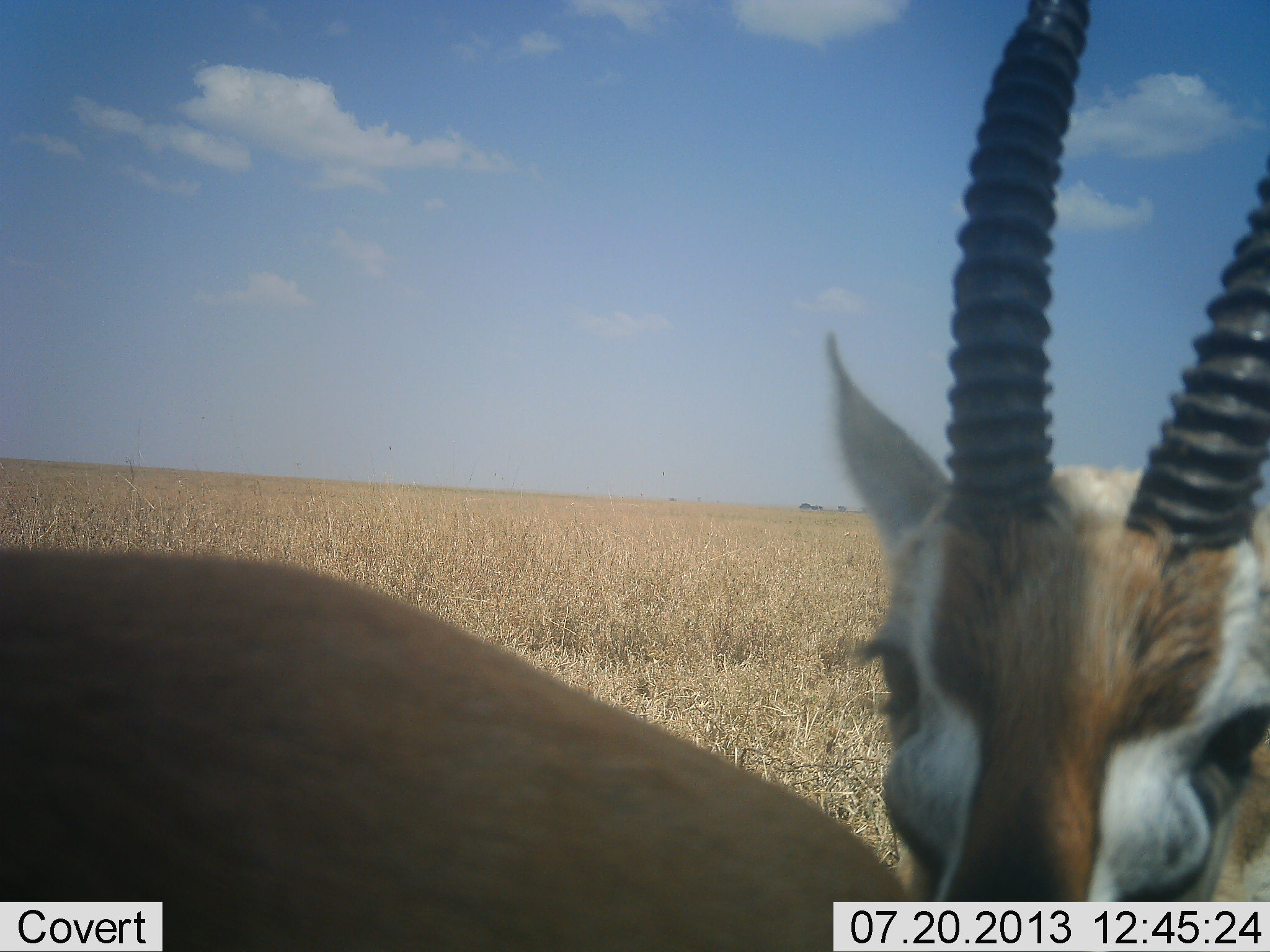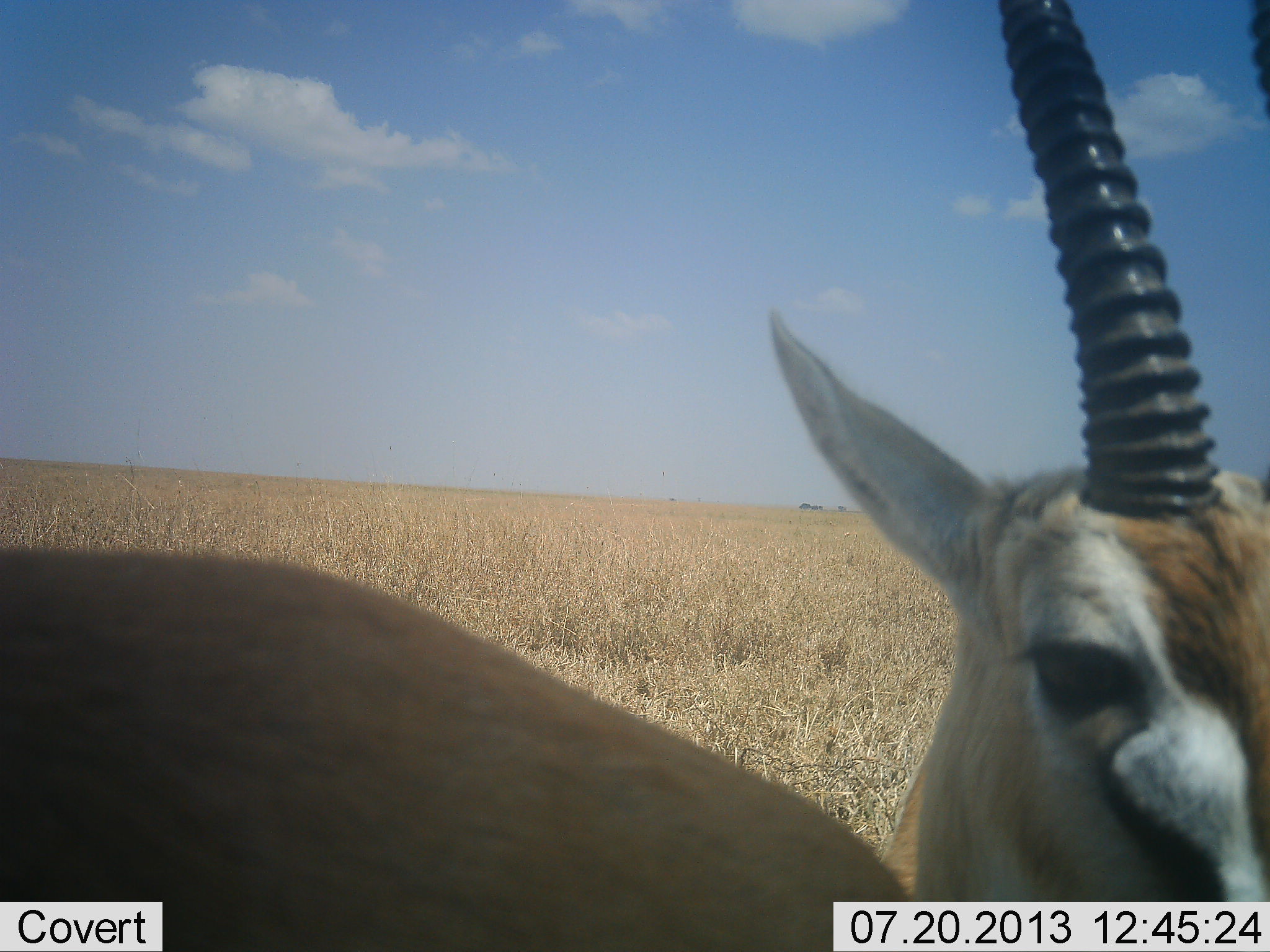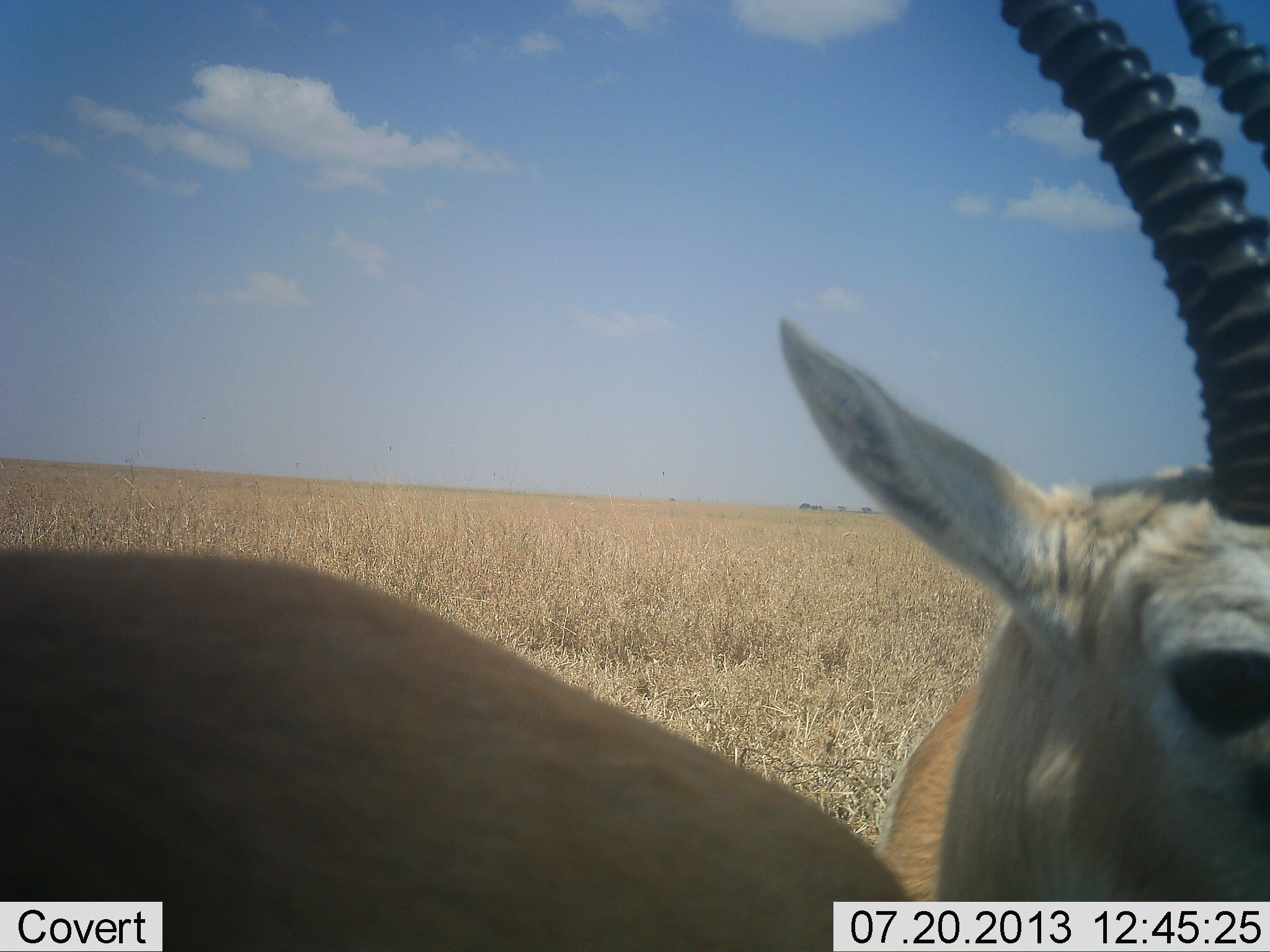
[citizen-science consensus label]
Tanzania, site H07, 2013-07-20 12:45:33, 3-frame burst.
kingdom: Animalia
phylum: Chordata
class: Mammalia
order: Artiodactyla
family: Bovidae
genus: Eudorcas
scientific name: Eudorcas thomsonii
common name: thomson's gazelle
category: gazellethomsons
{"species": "gazellethomsons (thomson's gazelle) (Eudorcas thomsonii)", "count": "1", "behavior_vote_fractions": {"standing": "92%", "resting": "0%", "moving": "8%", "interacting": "0%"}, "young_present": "0%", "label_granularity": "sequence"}